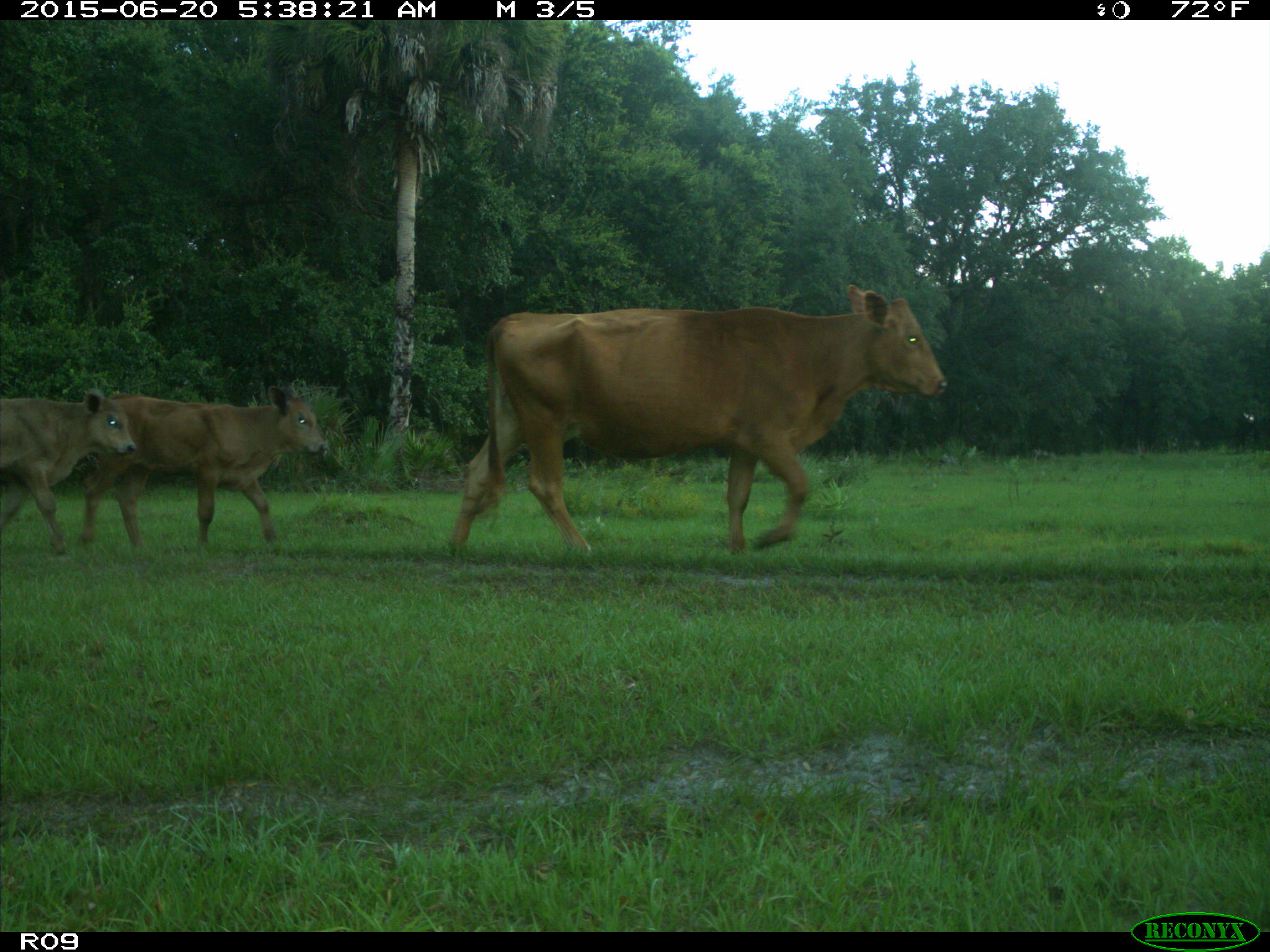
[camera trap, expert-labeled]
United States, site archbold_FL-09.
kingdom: Animalia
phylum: Chordata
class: Mammalia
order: Artiodactyla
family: Bovidae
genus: Bos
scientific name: Bos taurus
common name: domestic cow